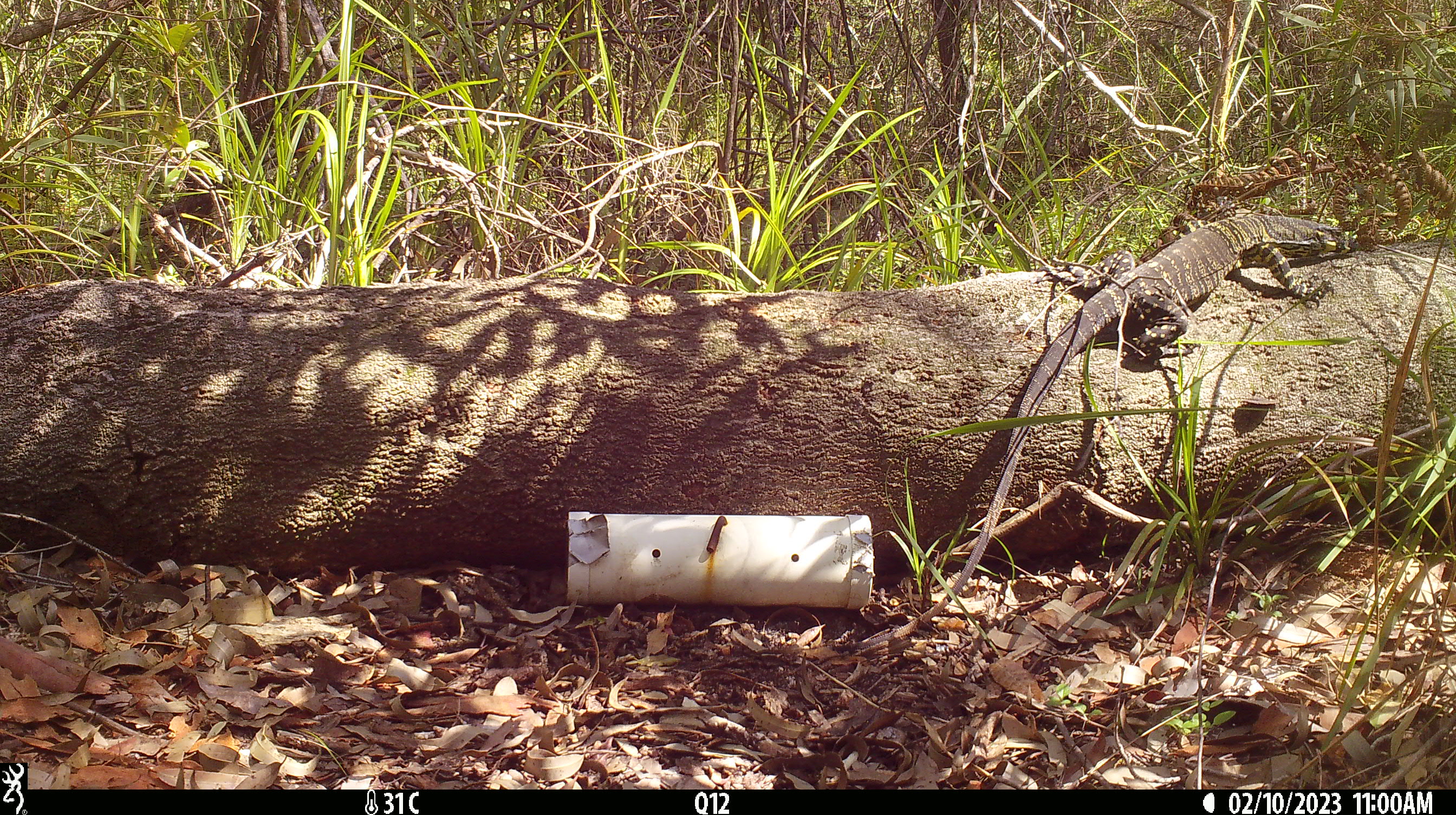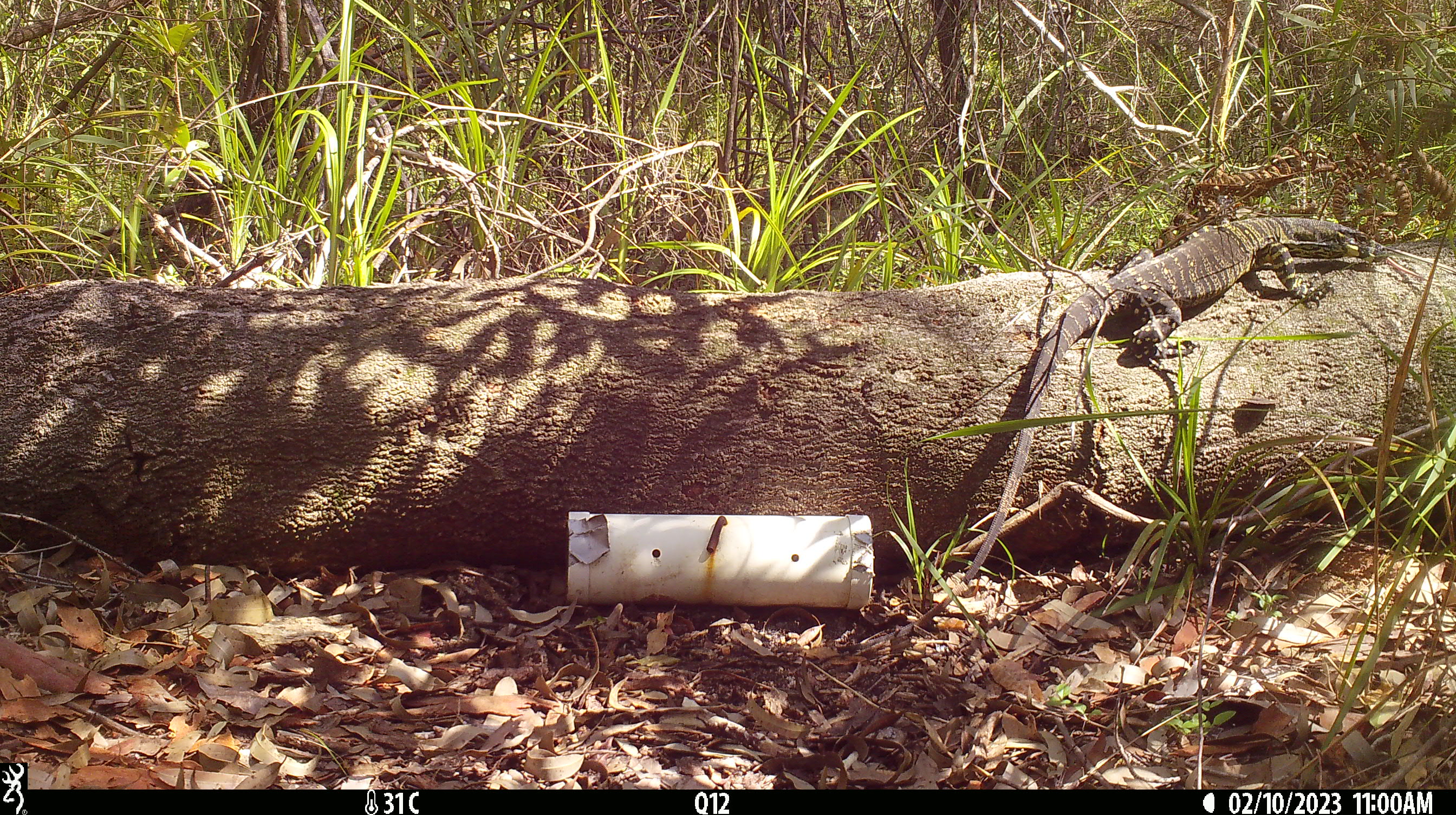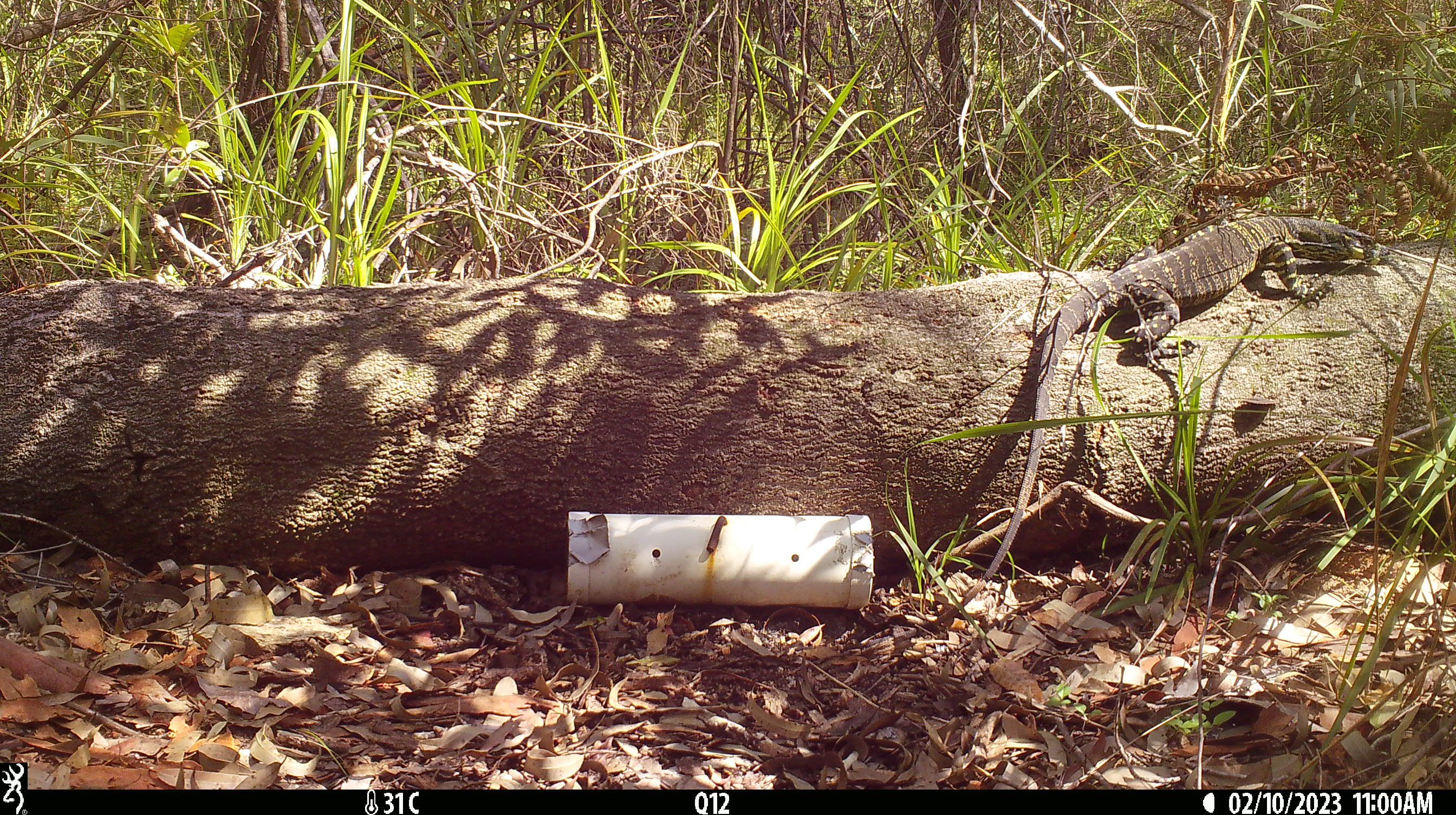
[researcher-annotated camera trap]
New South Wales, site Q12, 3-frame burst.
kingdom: Animalia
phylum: Chordata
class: Reptilia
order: Squamata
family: Varanidae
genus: Varanus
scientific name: Varanus varius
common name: lace monitor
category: goanna